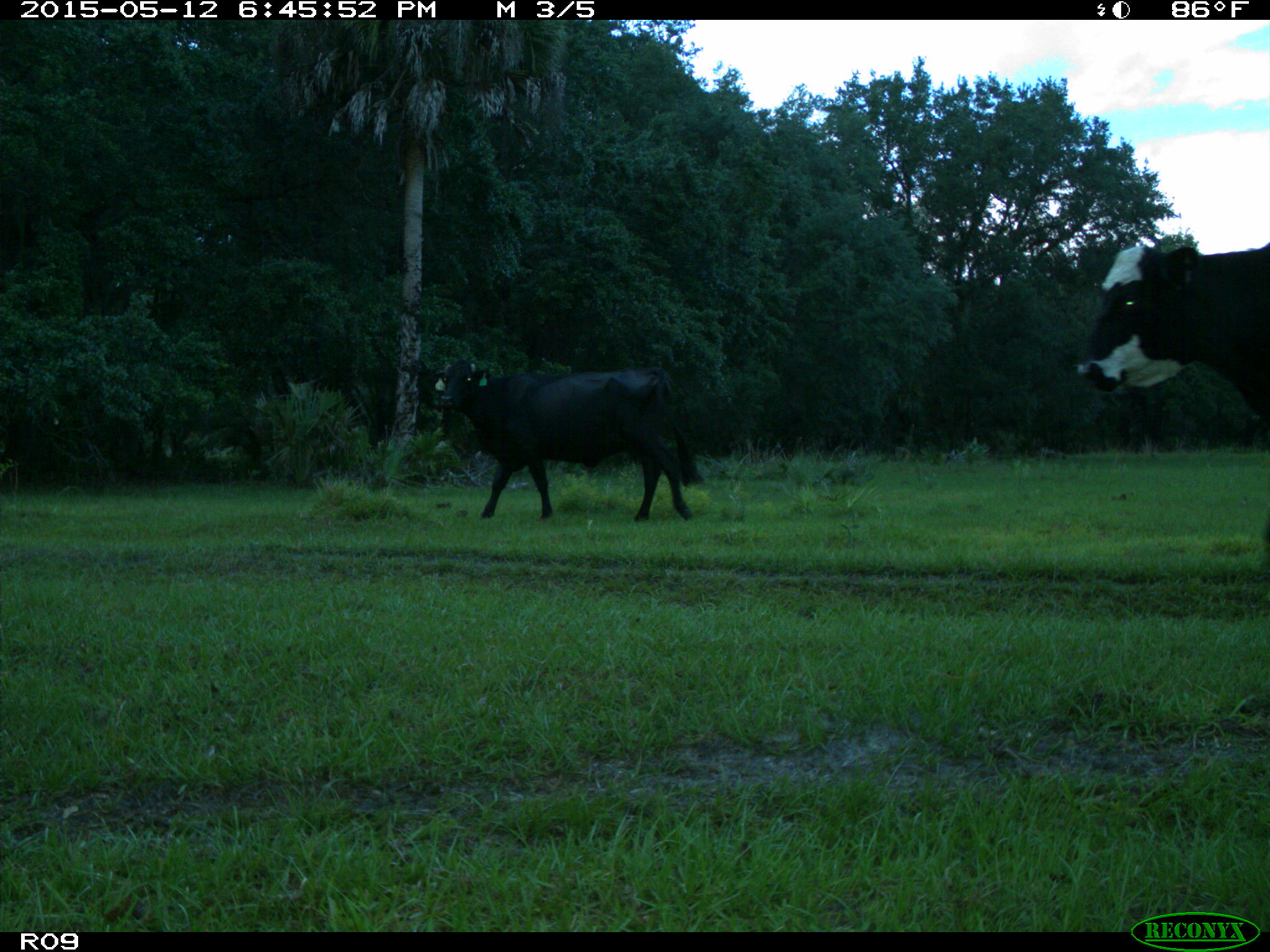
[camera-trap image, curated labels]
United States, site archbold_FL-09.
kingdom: Animalia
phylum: Chordata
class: Mammalia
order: Artiodactyla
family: Bovidae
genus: Bos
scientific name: Bos taurus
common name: domestic cow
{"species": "Bos taurus (domestic cow)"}